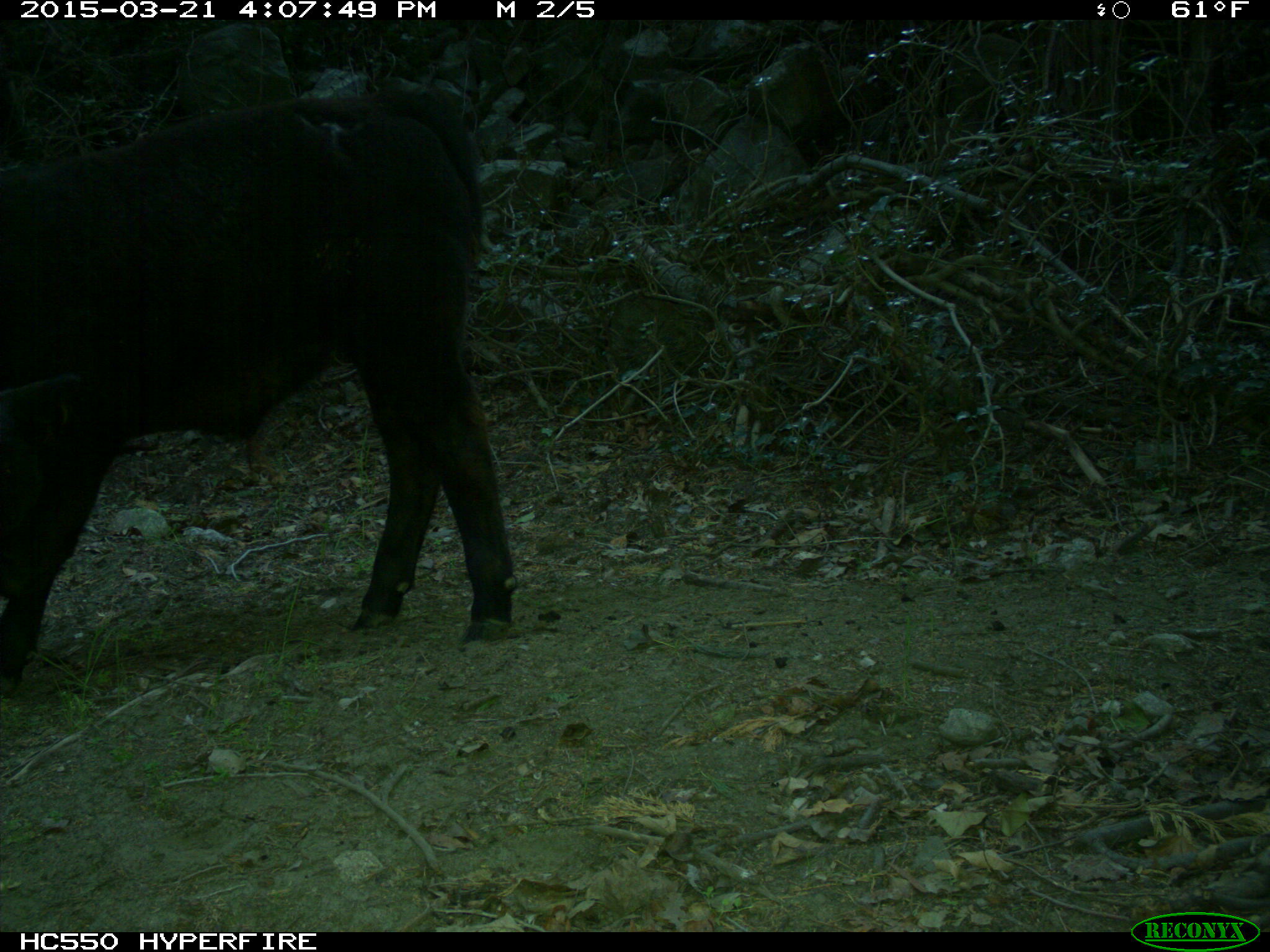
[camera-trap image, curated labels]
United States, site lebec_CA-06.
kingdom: Animalia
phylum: Chordata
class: Mammalia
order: Artiodactyla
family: Bovidae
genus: Bos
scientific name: Bos taurus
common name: domestic cow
Bos taurus (domestic cow).